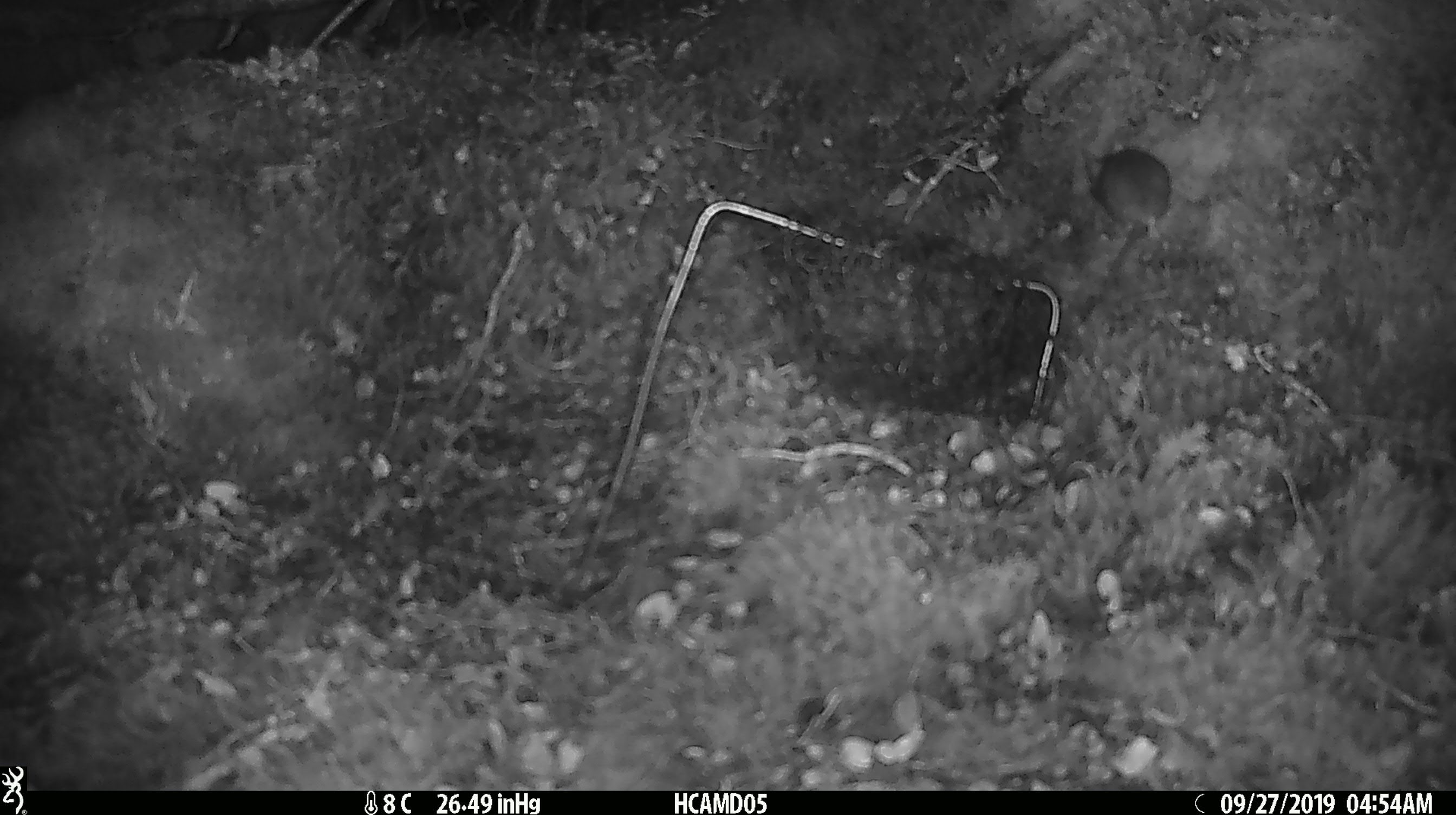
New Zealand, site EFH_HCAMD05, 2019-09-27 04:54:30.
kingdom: Animalia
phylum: Chordata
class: Mammalia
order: Rodentia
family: Muridae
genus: Mus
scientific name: Mus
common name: mouse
Mouse (Mus).